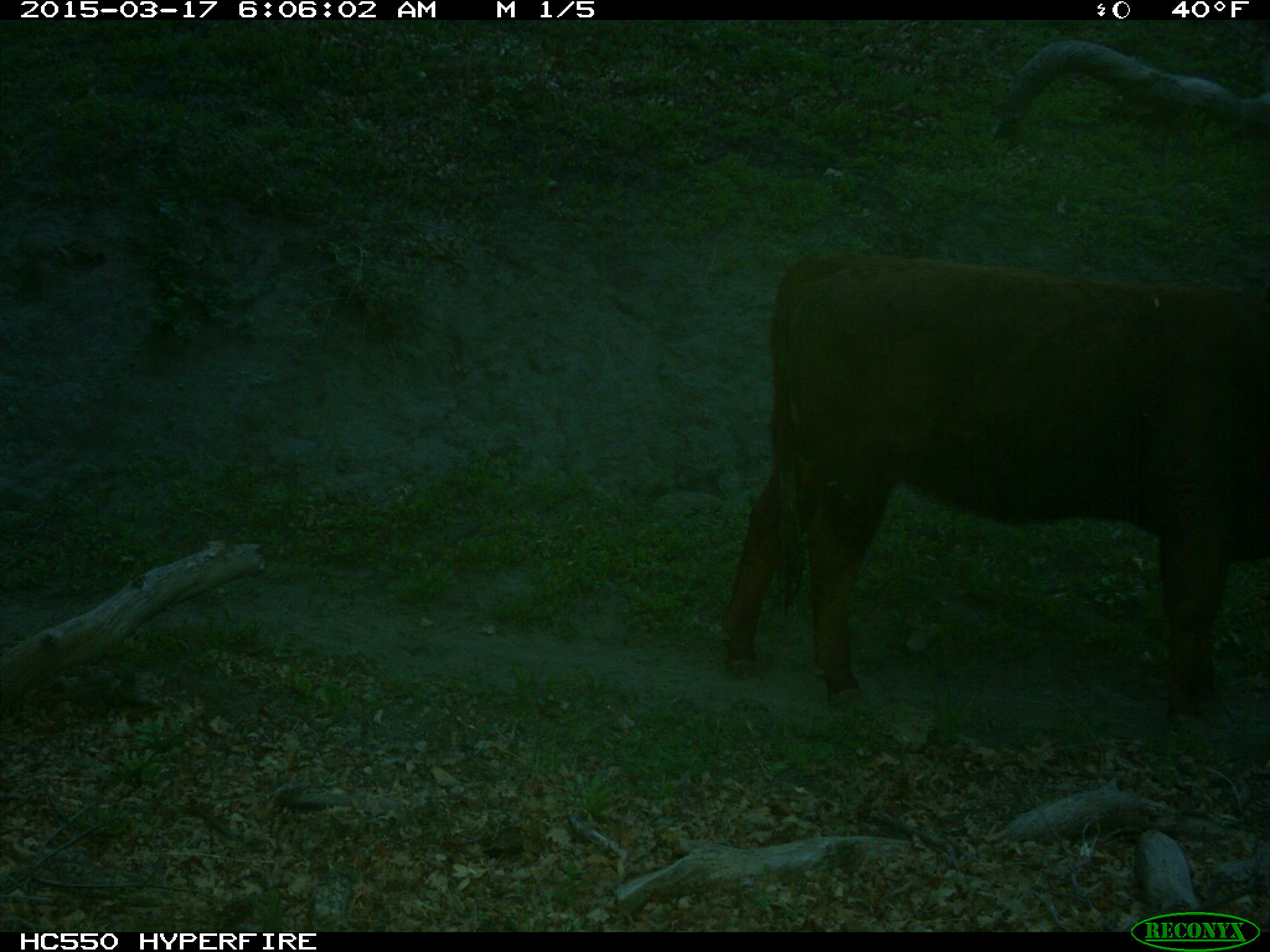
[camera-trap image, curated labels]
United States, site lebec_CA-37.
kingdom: Animalia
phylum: Chordata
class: Mammalia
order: Artiodactyla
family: Bovidae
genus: Bos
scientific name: Bos taurus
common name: domestic cow